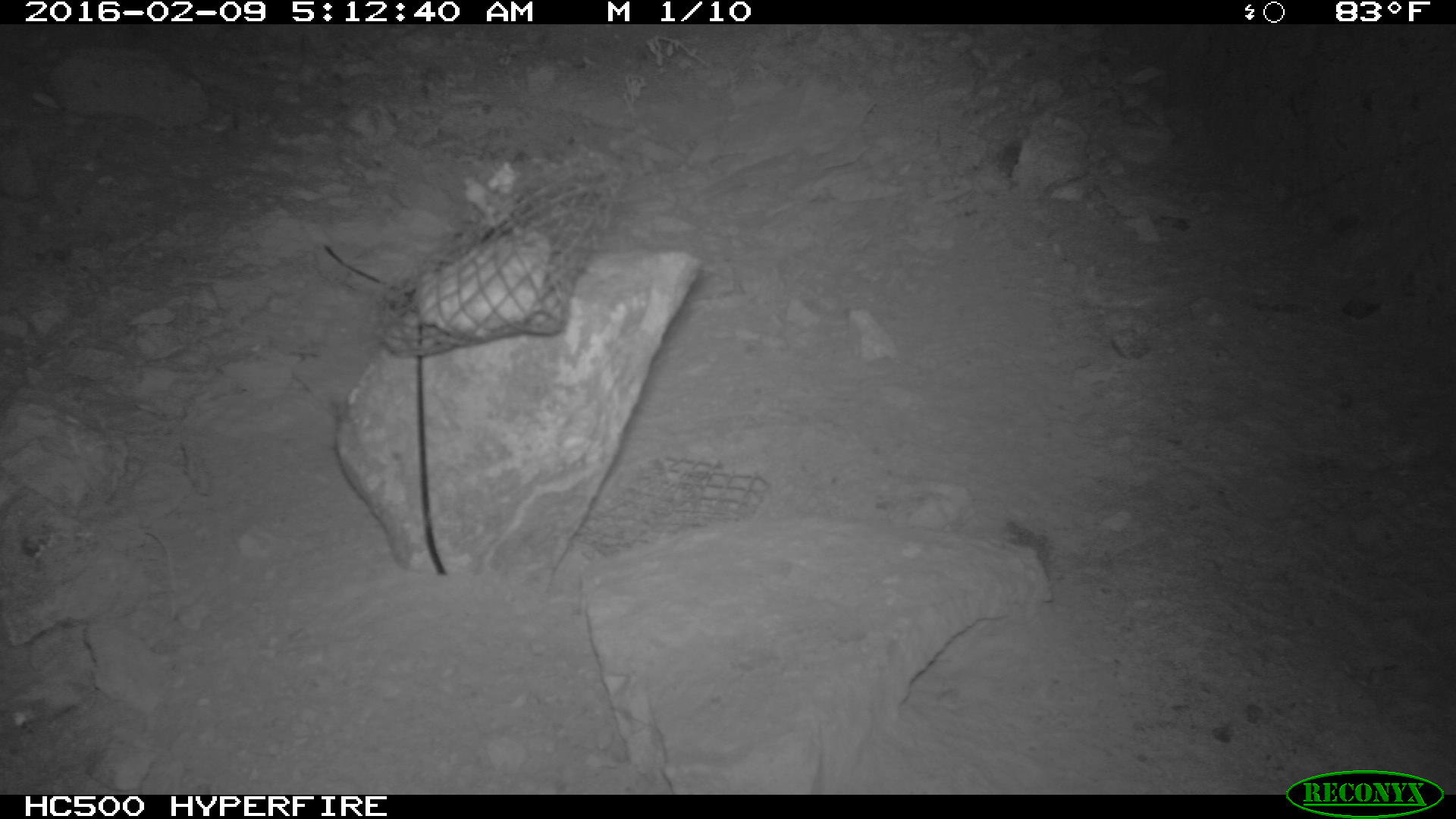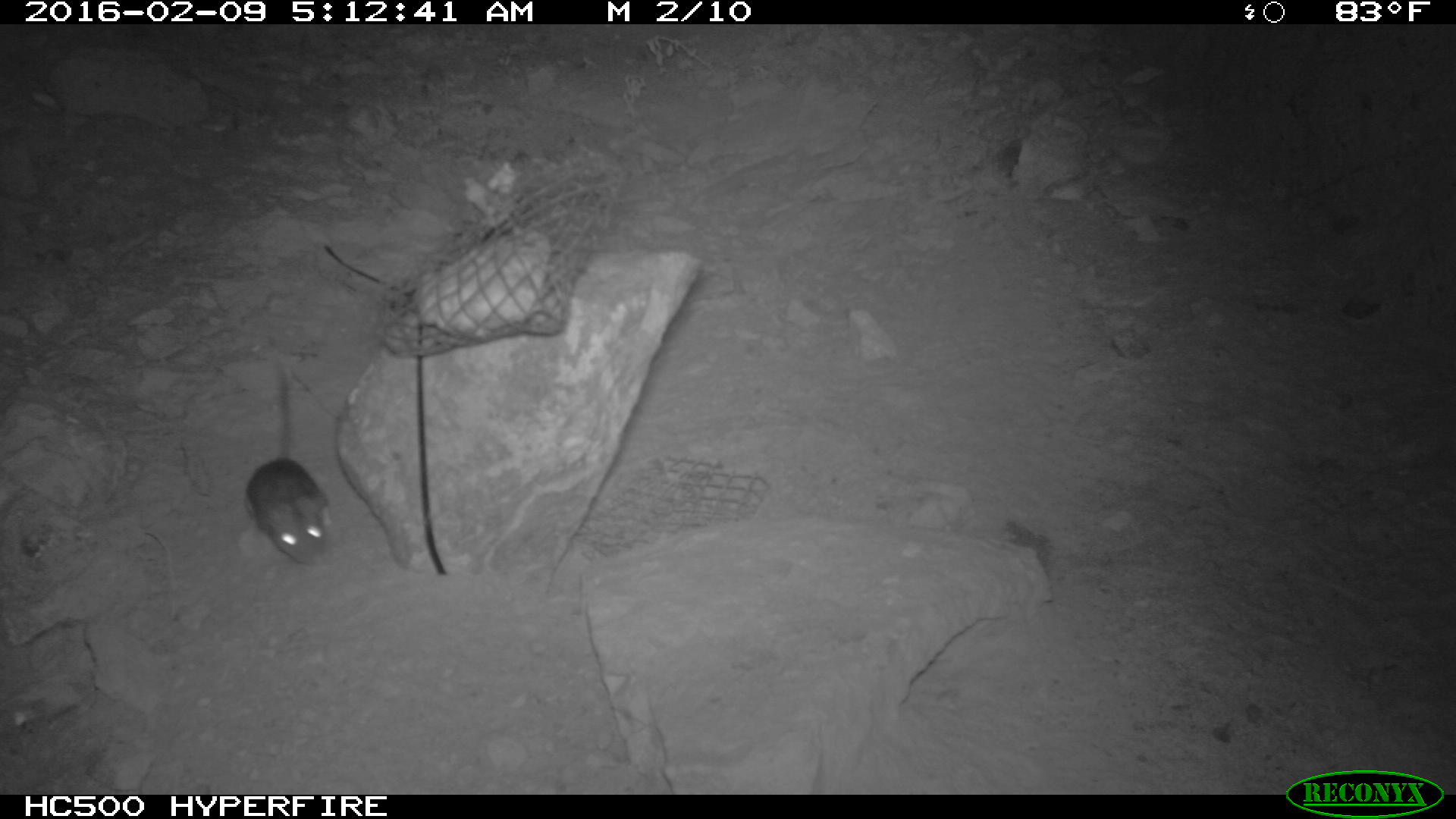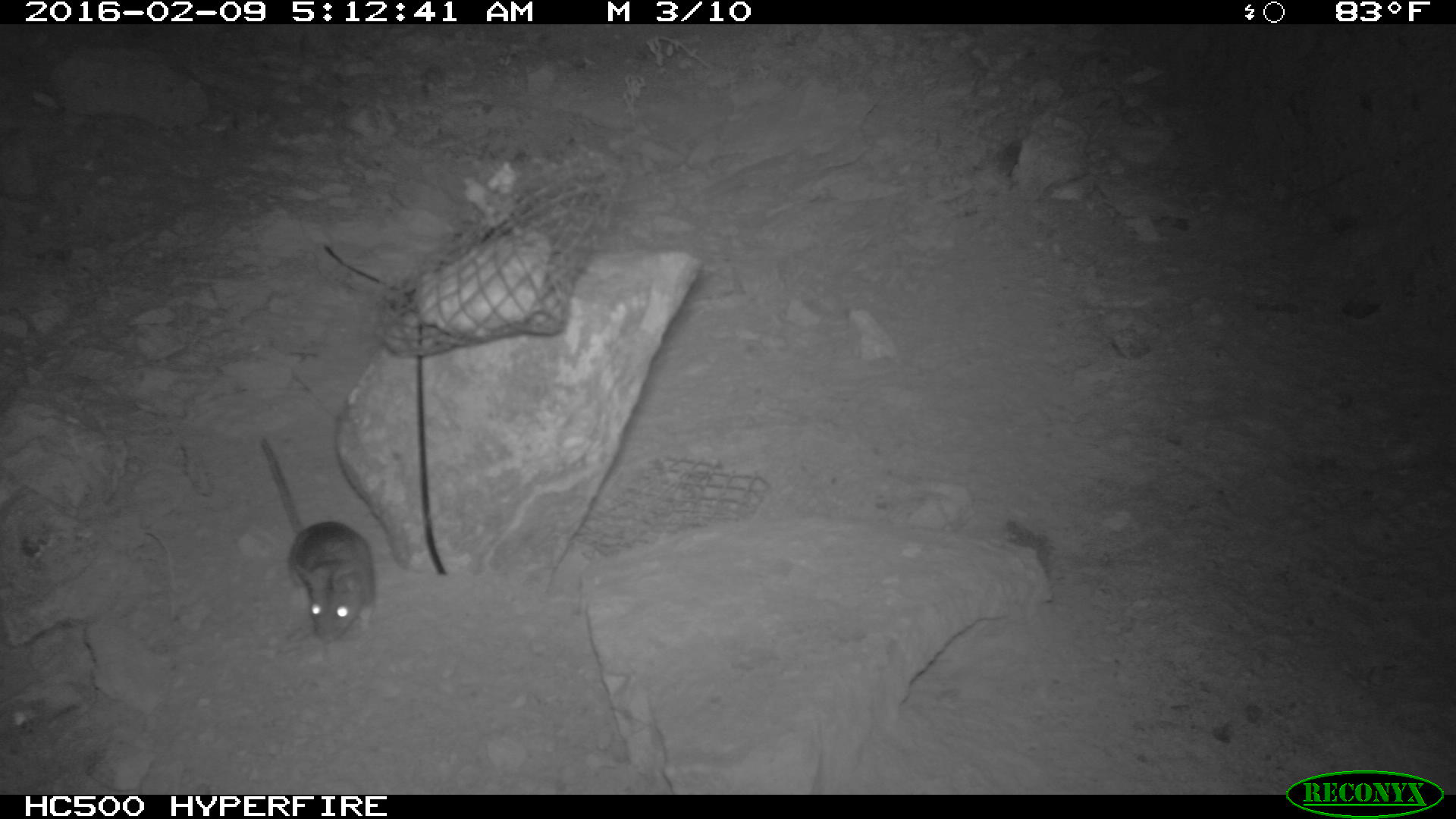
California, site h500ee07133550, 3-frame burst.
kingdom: Animalia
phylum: Chordata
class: Mammalia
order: Rodentia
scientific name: Rodentia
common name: rodent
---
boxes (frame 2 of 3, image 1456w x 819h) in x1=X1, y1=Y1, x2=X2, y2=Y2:
rodent: x1=242, y1=366, x2=340, y2=566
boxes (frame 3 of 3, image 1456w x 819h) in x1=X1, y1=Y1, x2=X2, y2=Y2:
rodent: x1=253, y1=435, x2=378, y2=647